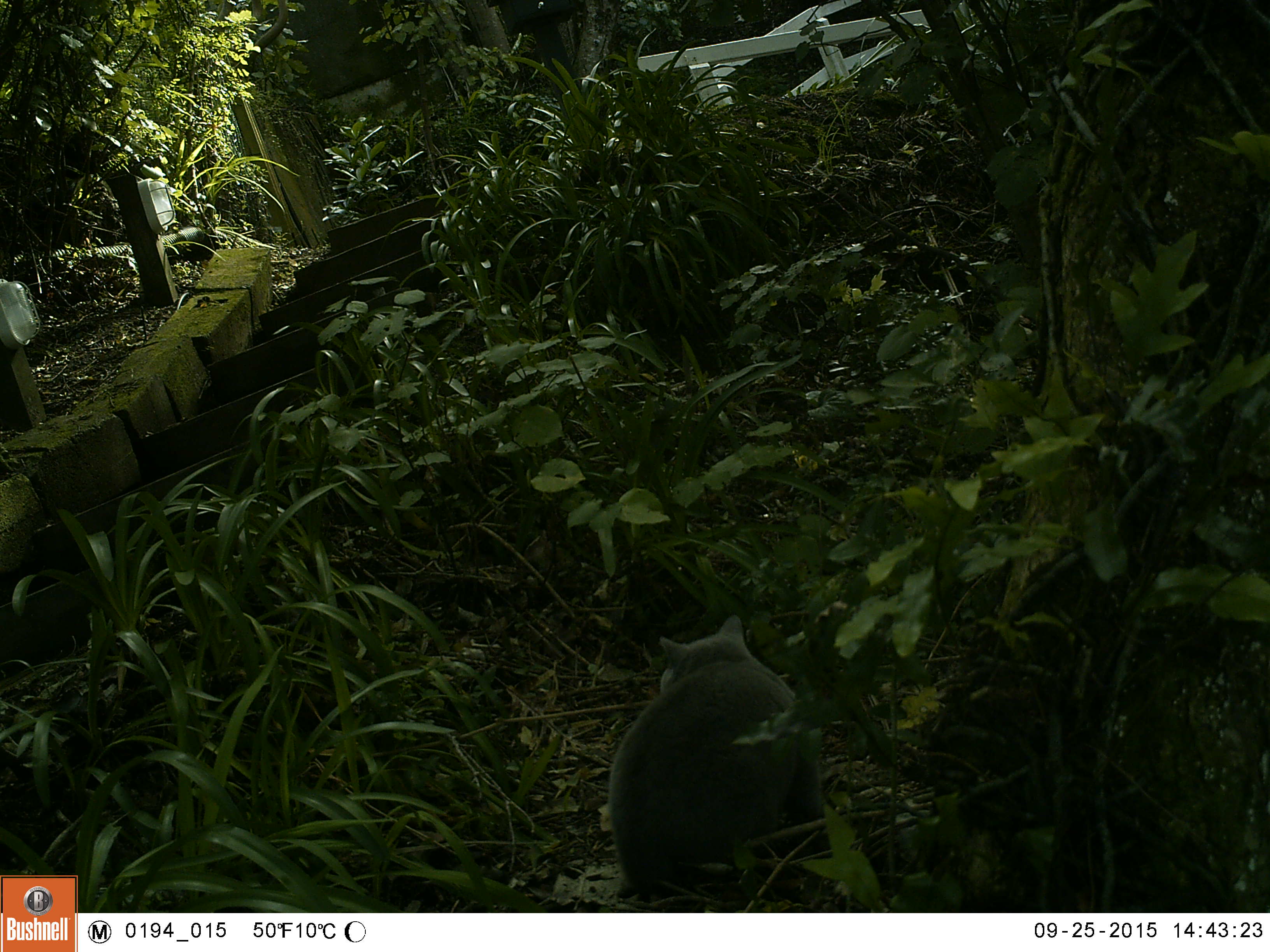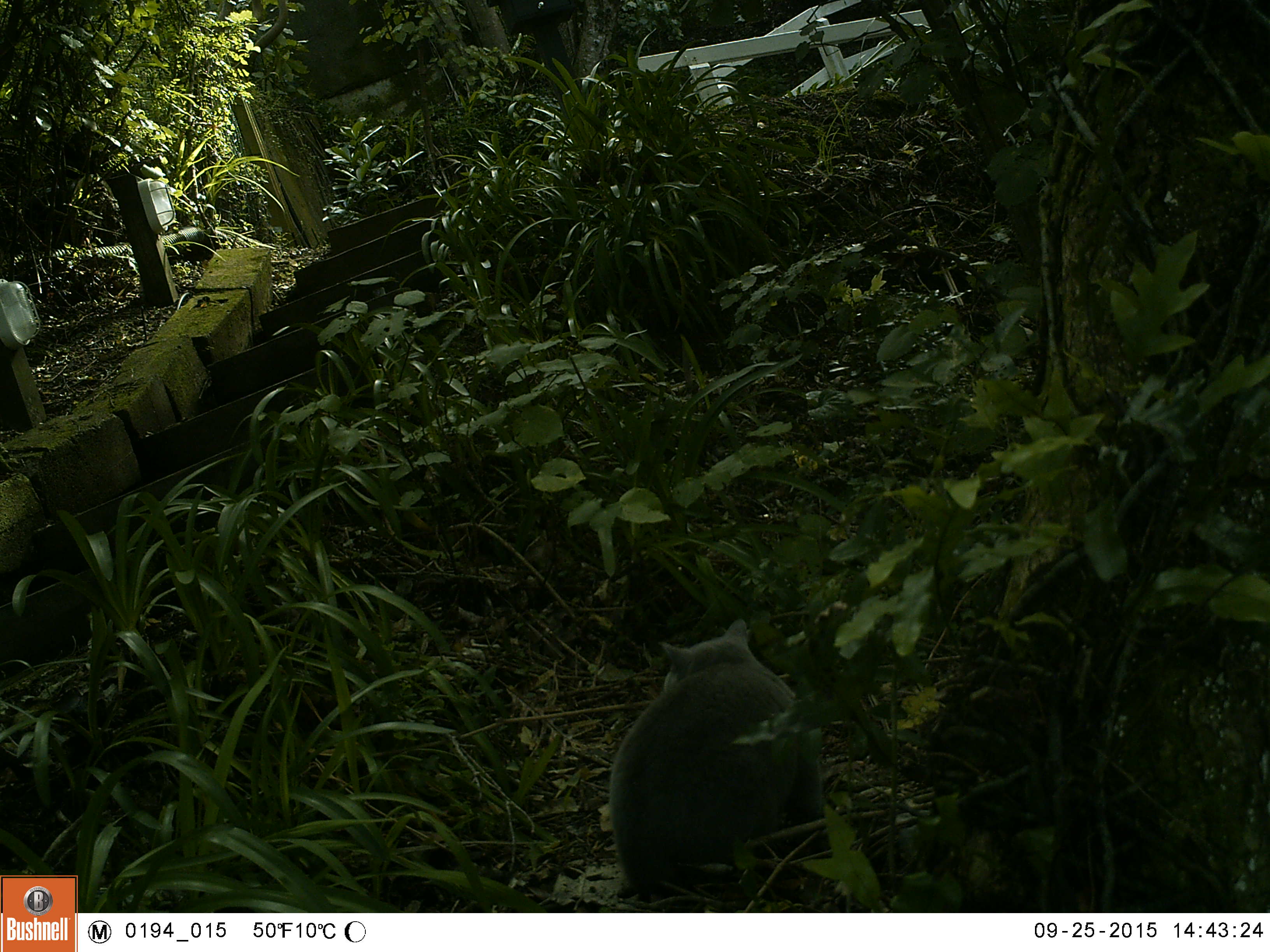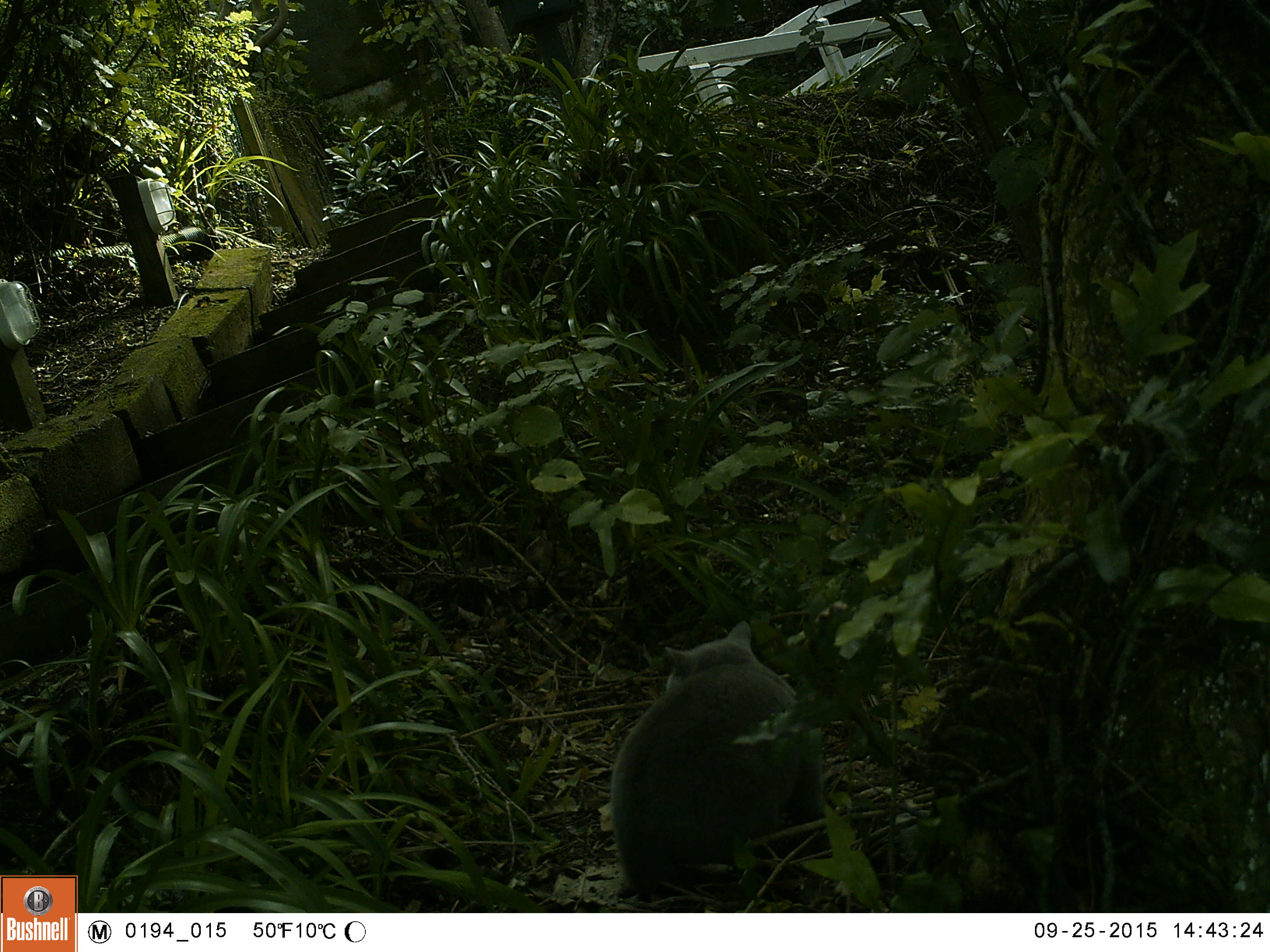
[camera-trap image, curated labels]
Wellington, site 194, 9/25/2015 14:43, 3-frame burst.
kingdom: Animalia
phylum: Chordata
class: Mammalia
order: Carnivora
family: Felidae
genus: Felis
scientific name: Felis catus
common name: cat